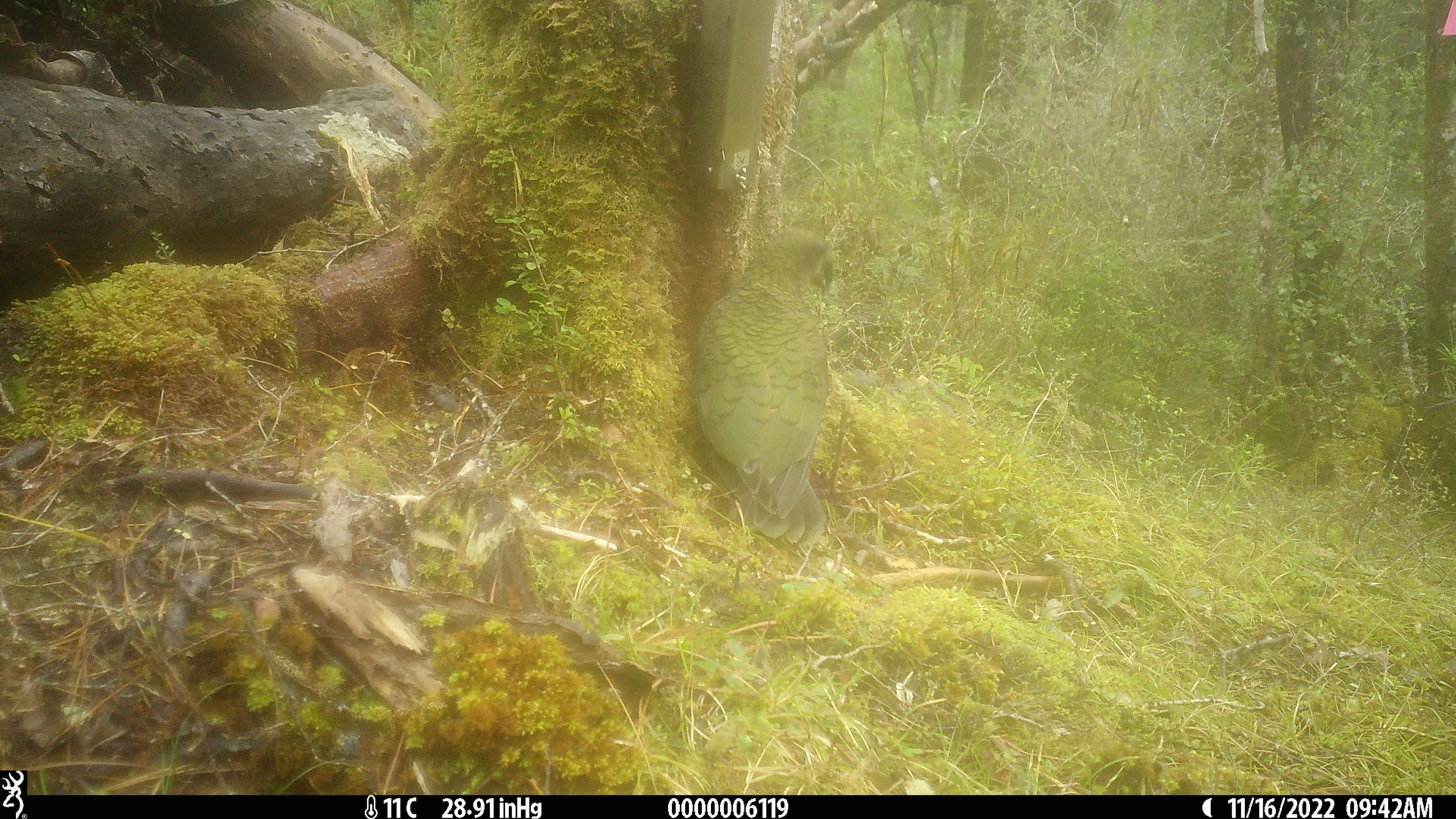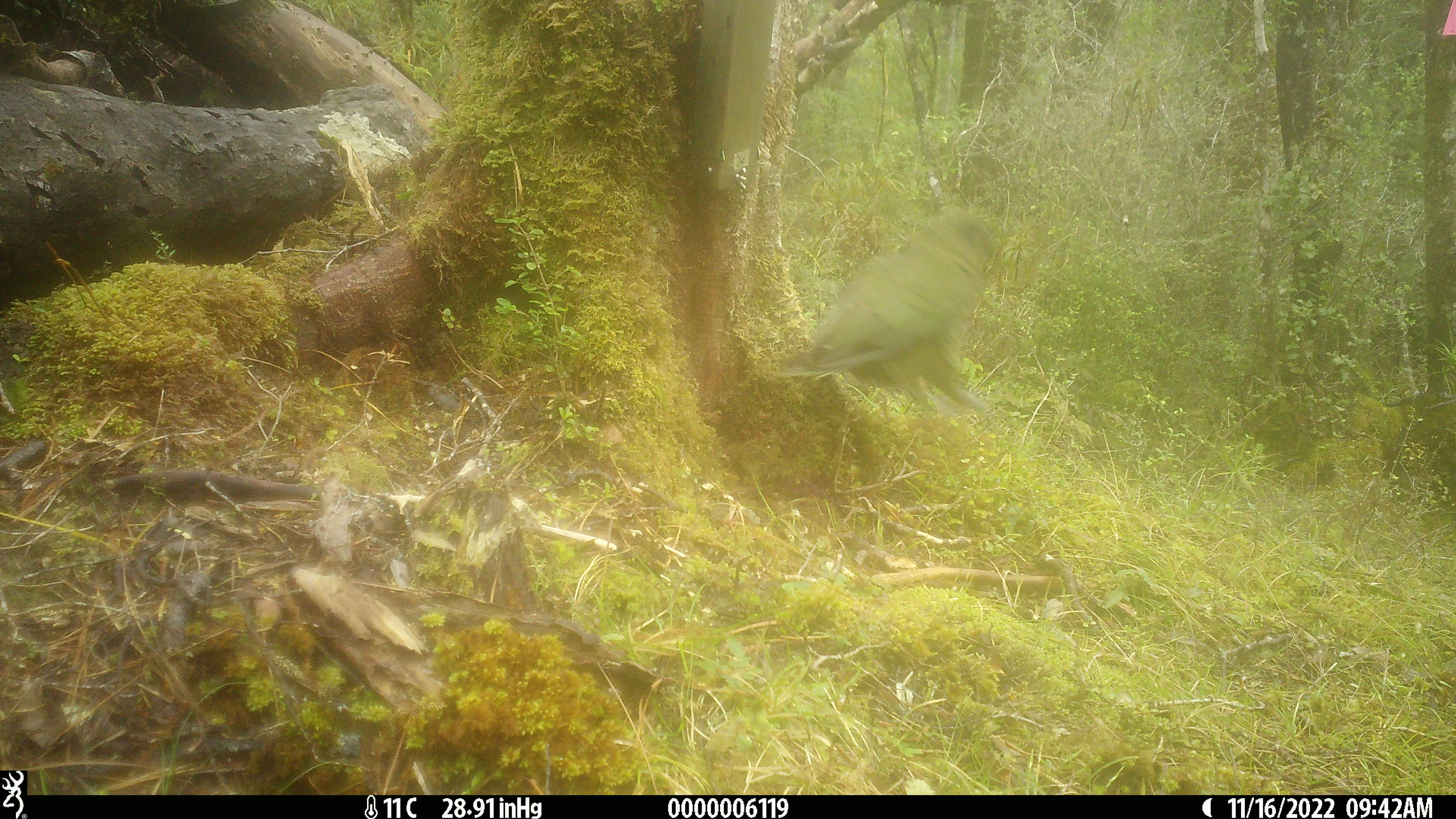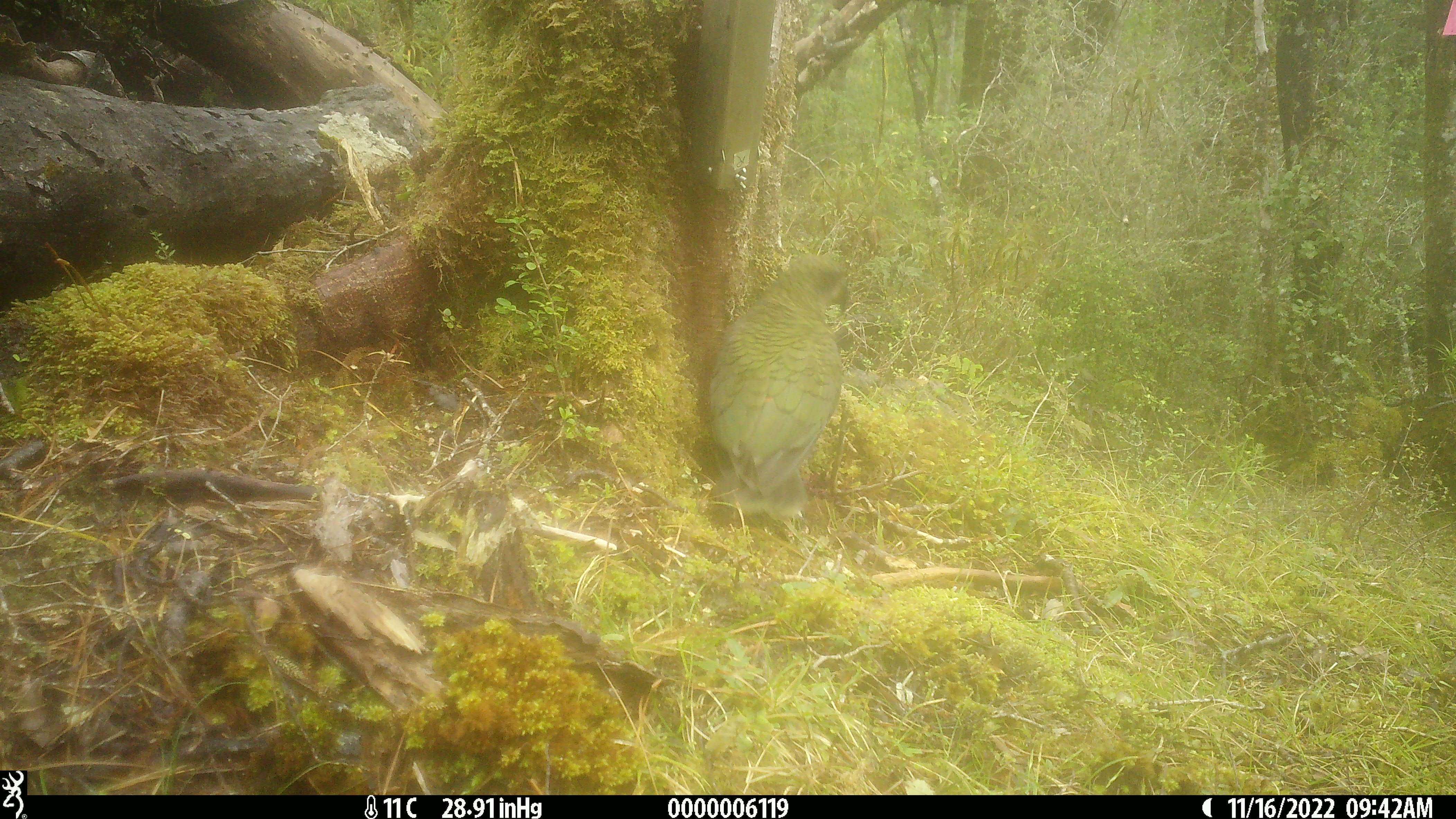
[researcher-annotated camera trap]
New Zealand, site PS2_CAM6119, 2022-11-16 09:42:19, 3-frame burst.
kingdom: Animalia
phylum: Chordata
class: Aves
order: Psittaciformes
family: Strigopidae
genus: Nestor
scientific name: Nestor notabilis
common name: kea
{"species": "kea (Nestor notabilis)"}